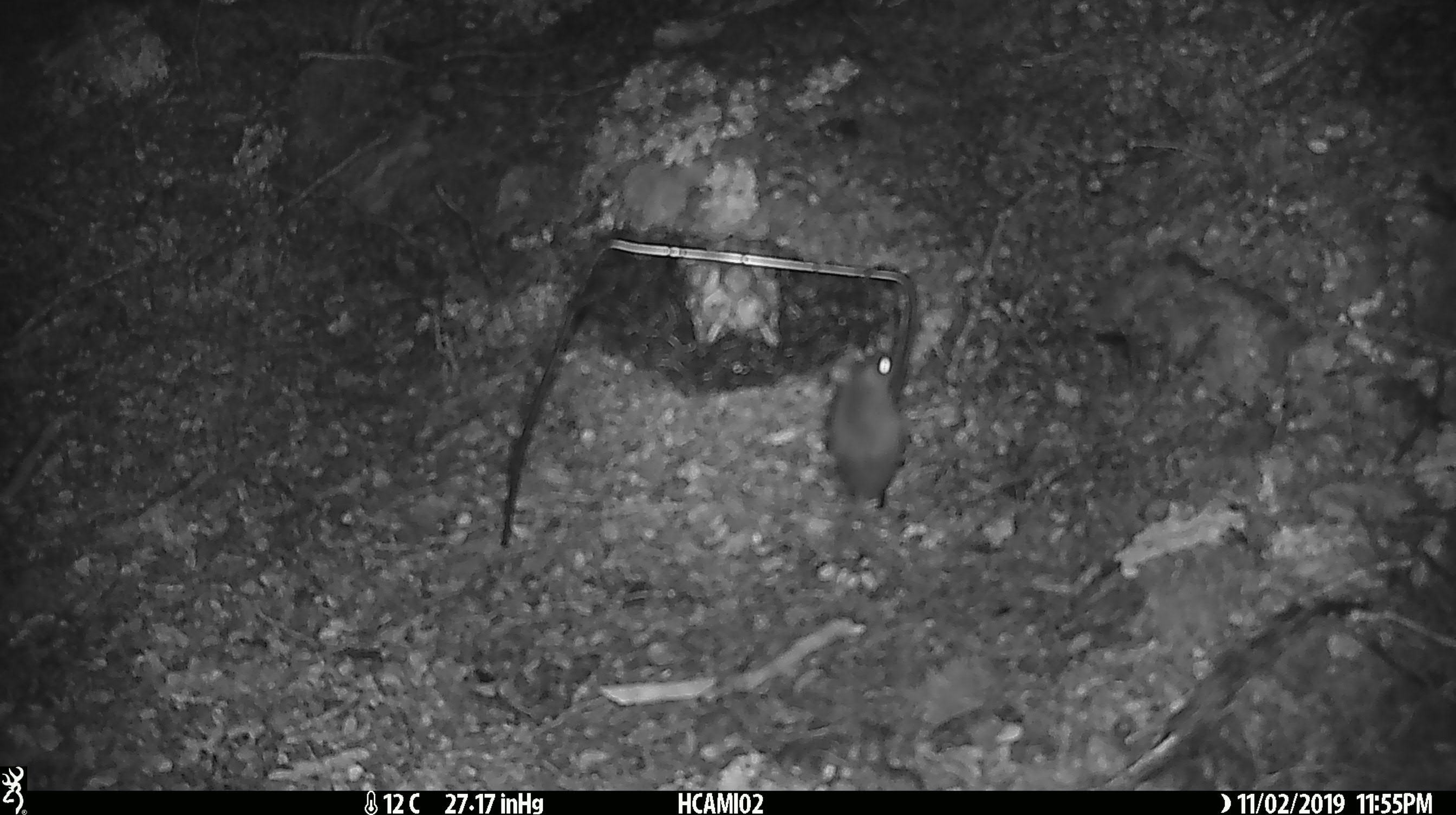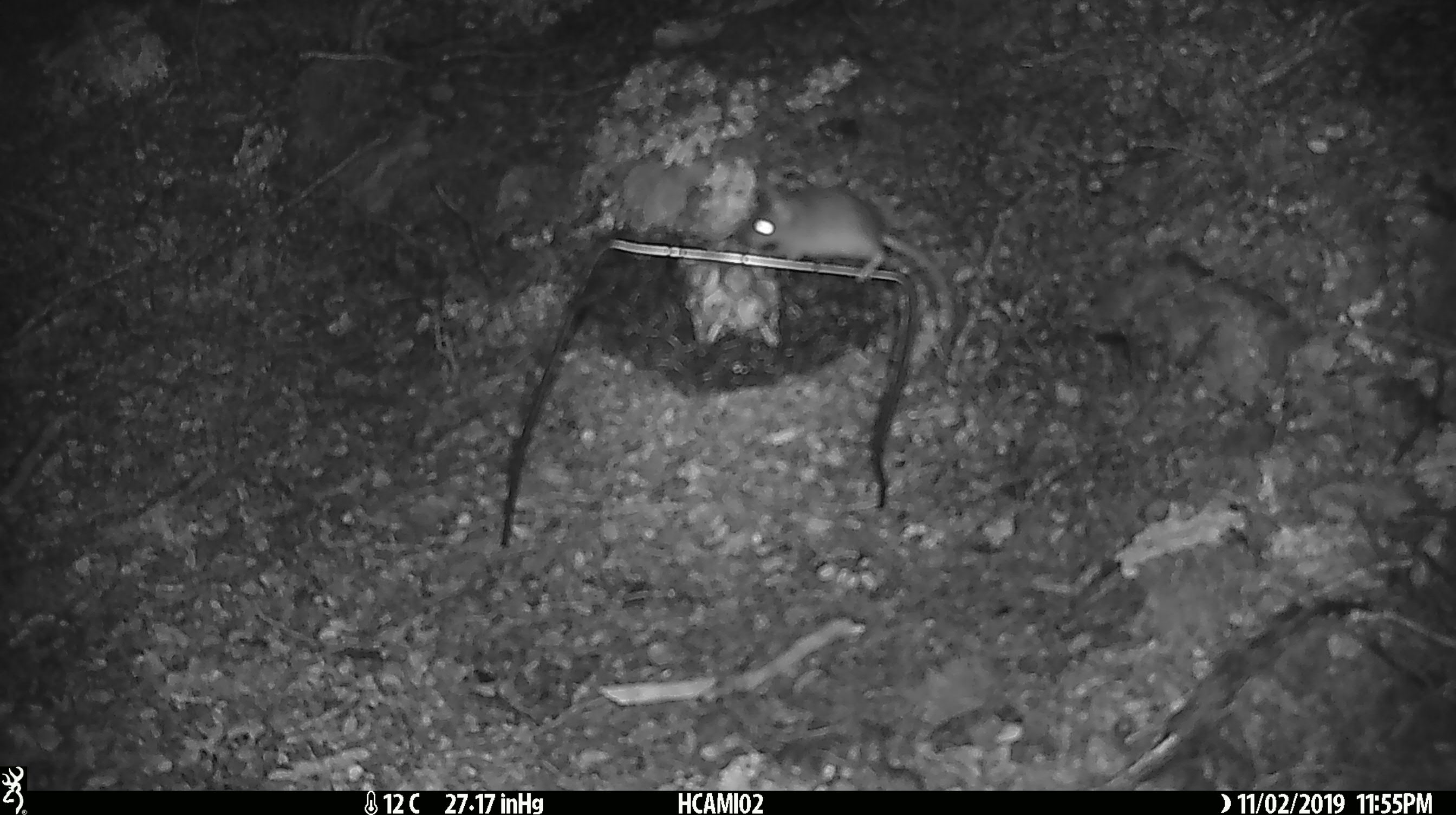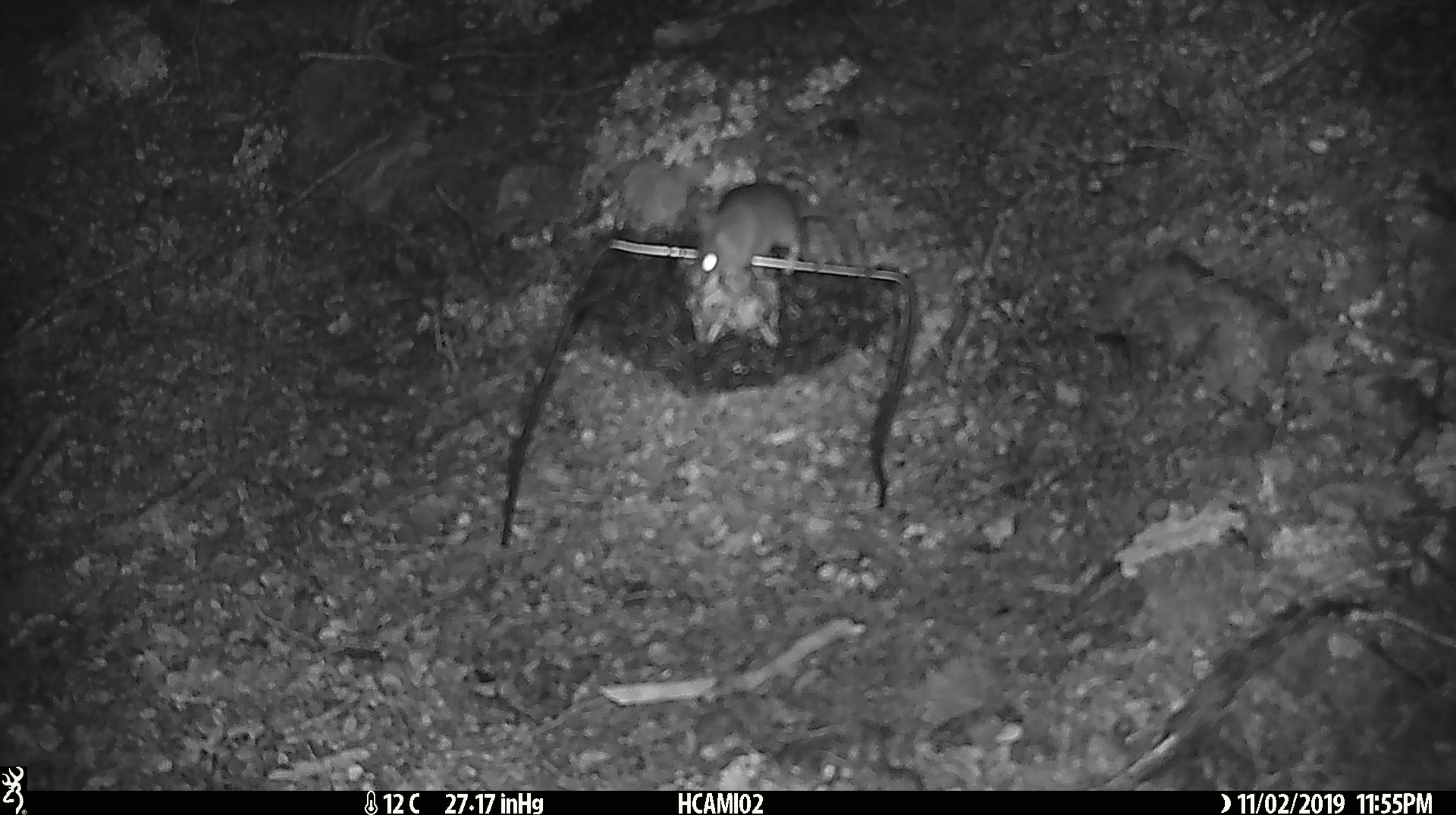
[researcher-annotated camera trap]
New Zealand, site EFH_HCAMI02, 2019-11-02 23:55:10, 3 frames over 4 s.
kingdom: Animalia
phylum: Chordata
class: Mammalia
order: Rodentia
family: Muridae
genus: Mus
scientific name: Mus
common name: mouse